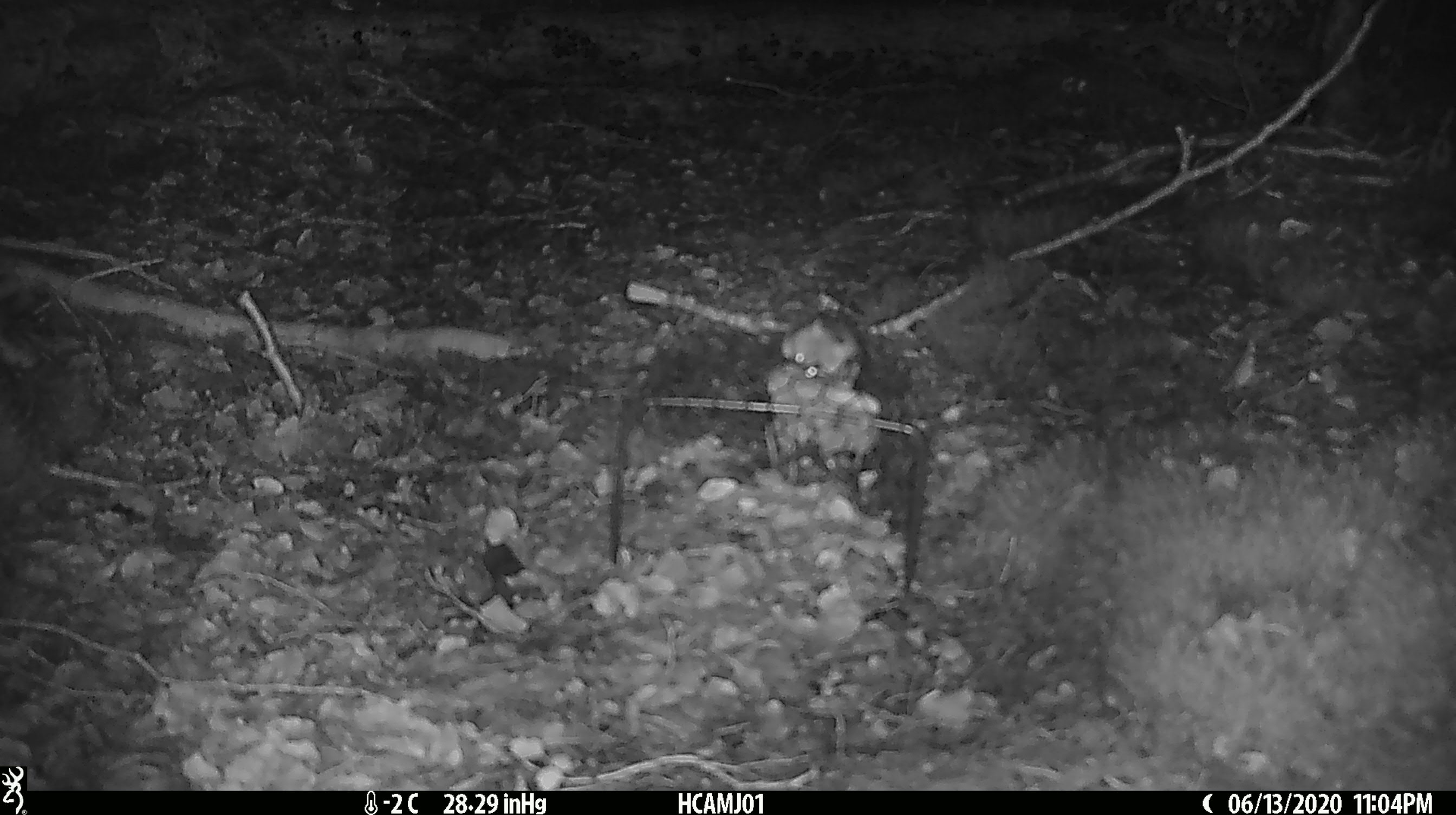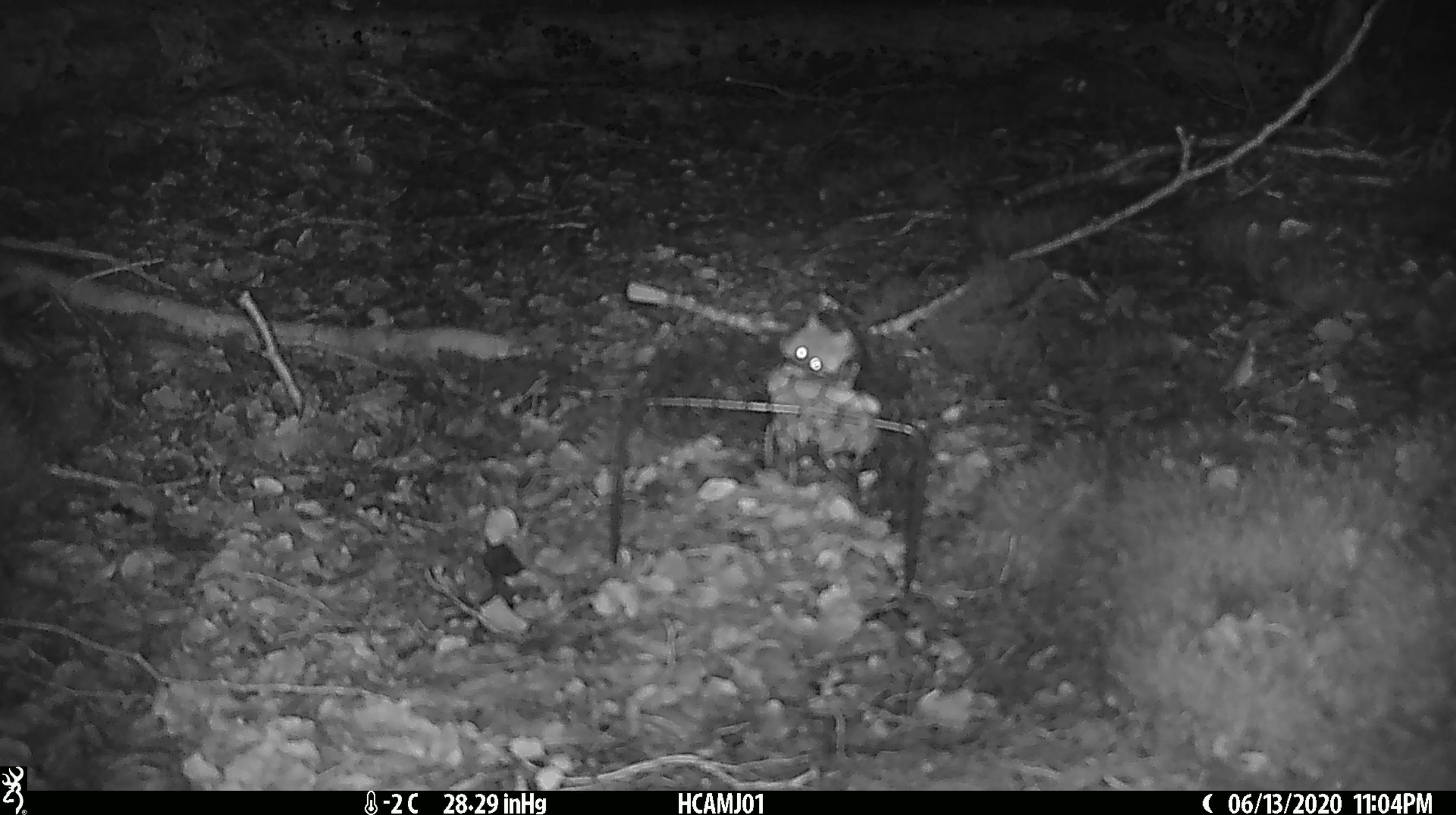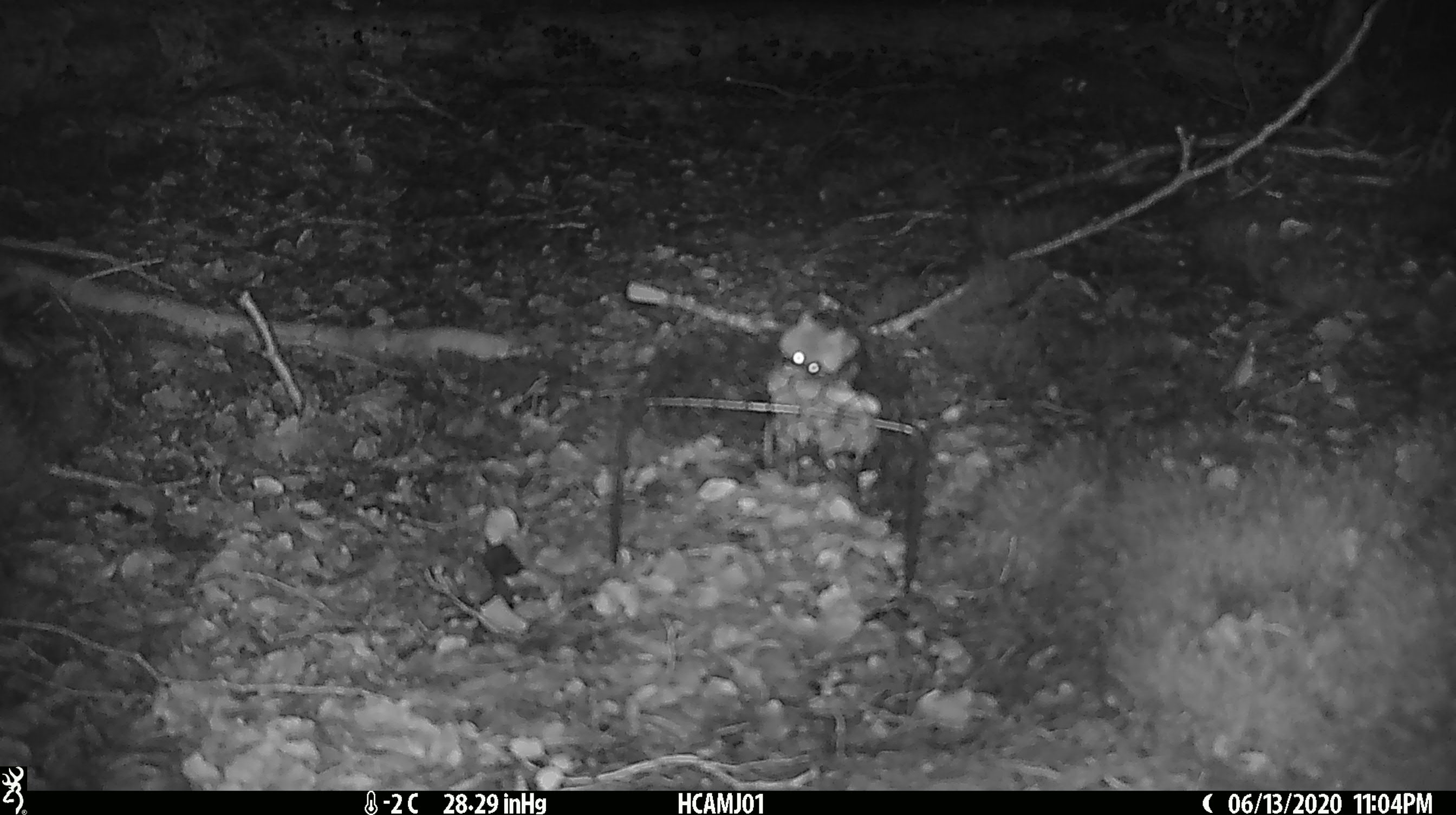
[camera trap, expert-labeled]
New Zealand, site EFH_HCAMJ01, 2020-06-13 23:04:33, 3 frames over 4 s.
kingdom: Animalia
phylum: Chordata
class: Mammalia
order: Rodentia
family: Muridae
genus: Mus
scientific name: Mus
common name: mouse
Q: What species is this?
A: Mouse (Mus).